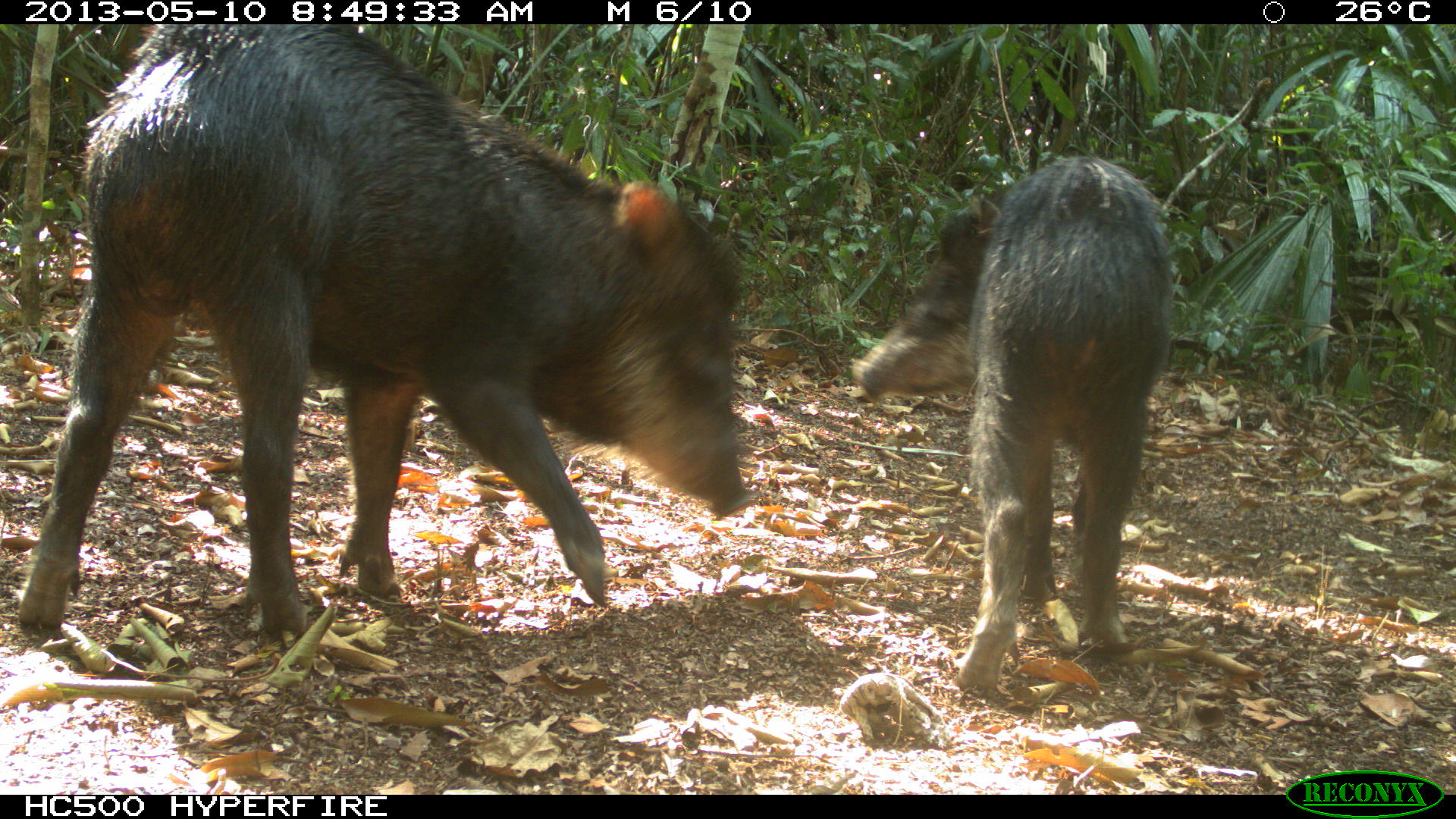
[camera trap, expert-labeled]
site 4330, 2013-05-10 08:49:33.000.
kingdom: Animalia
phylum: Chordata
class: Mammalia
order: Artiodactyla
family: Tayassuidae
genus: Tayassu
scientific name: Tayassu pecari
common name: white-lipped peccary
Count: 4.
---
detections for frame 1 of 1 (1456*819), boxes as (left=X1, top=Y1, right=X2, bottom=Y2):
tayassu pecari: (left=15, top=25, right=752, bottom=639); (left=846, top=154, right=1171, bottom=692)